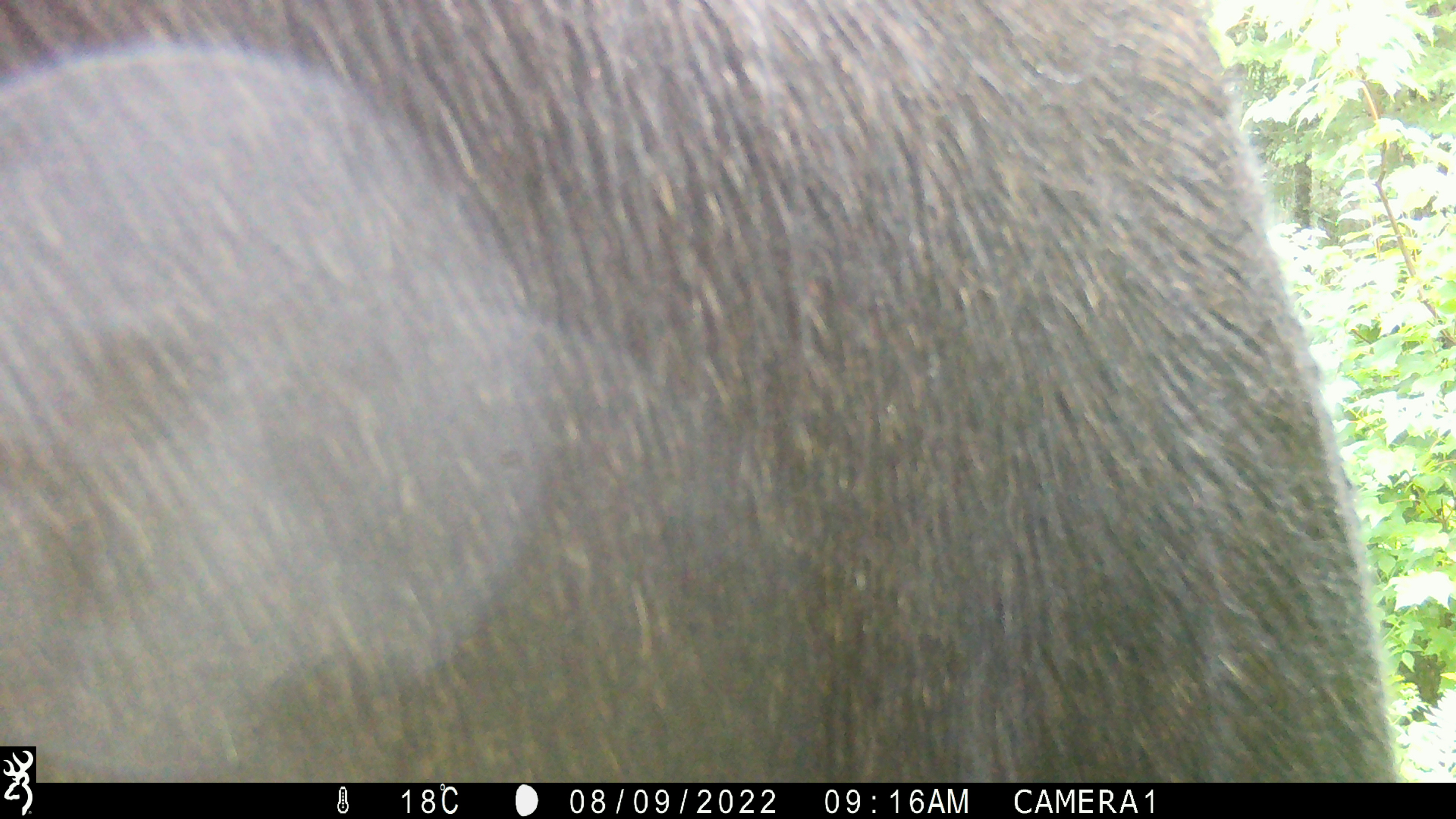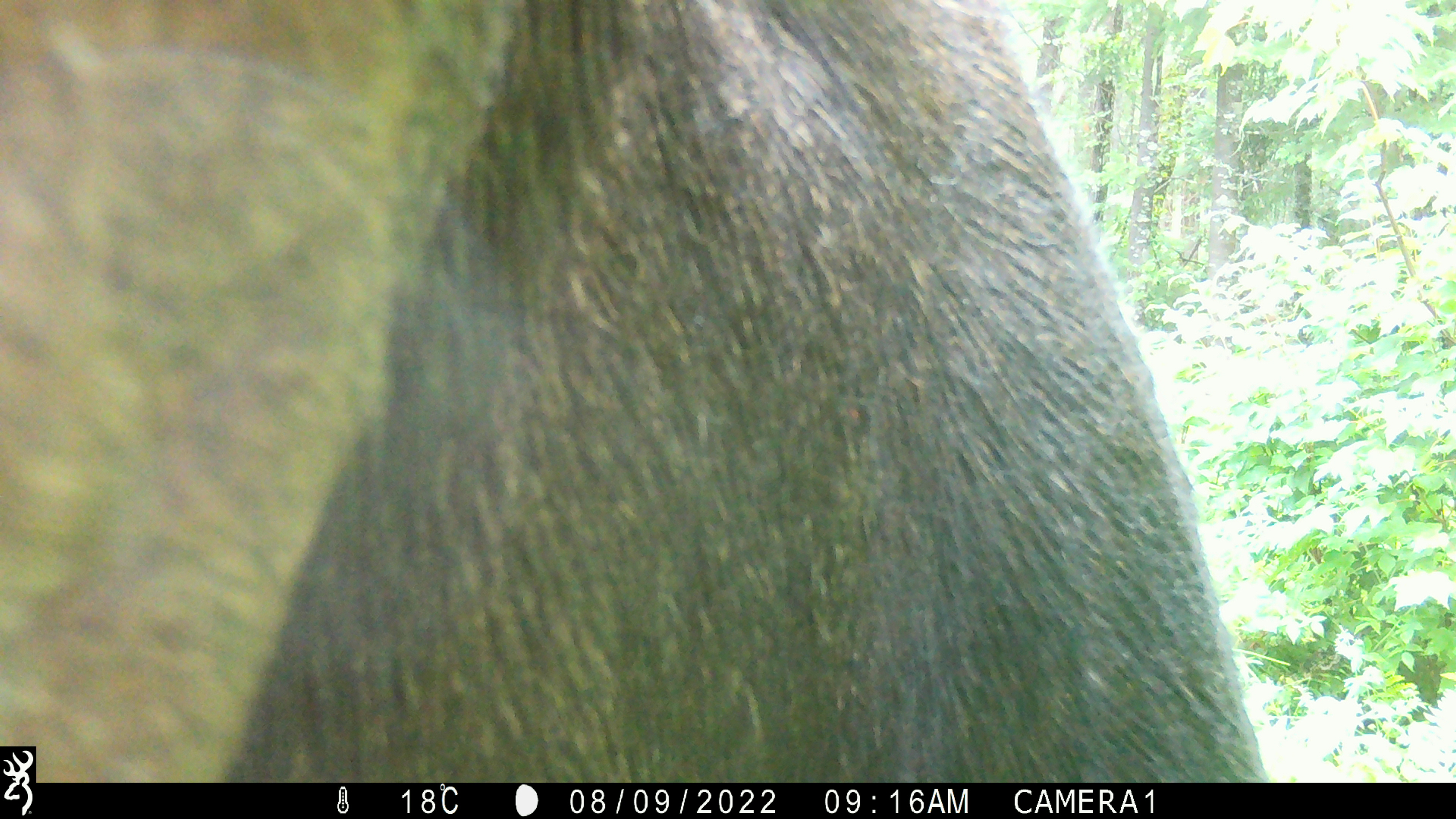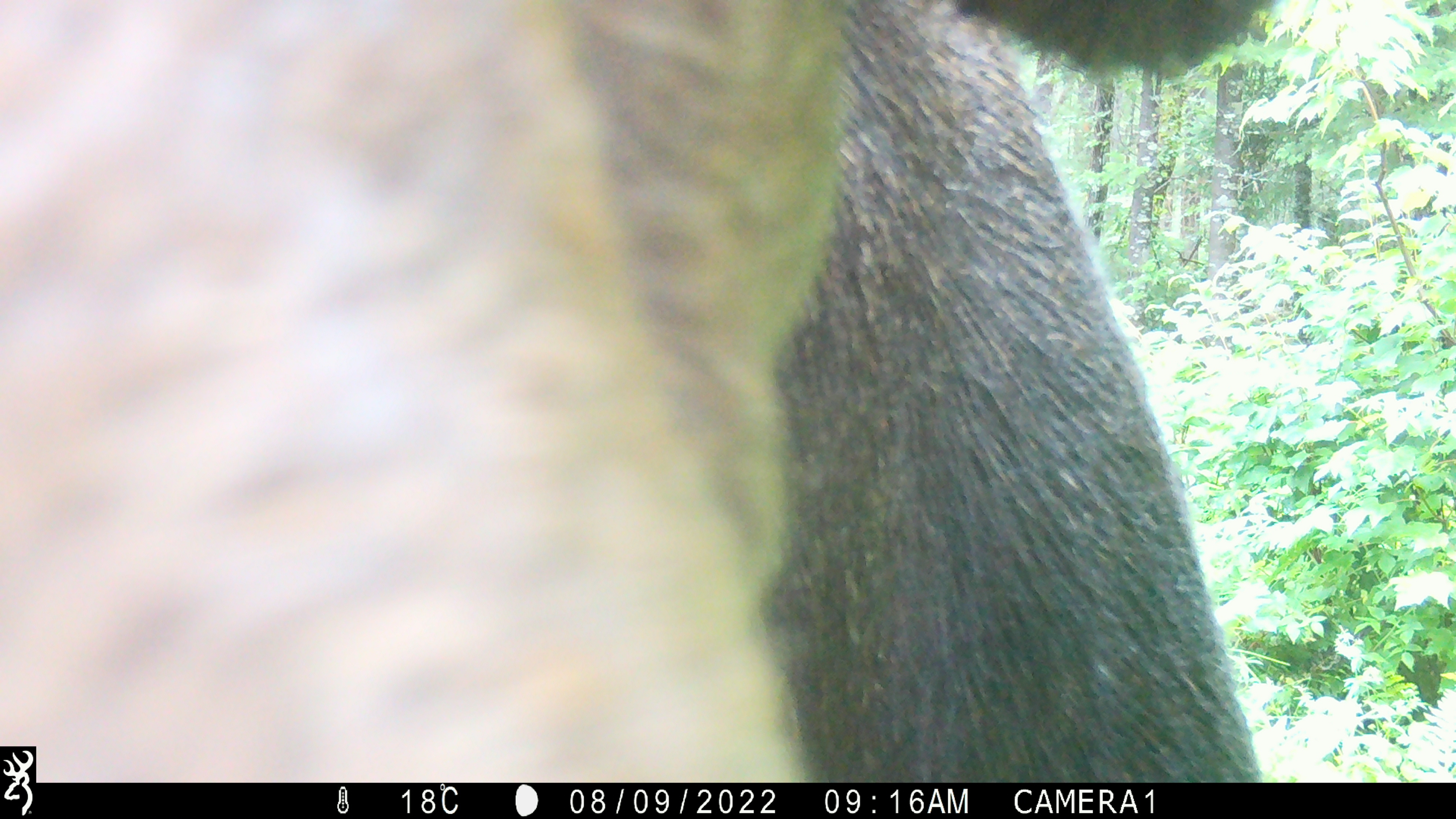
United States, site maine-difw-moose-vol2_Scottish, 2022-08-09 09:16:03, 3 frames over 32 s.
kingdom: Animalia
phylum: Chordata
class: Mammalia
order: Artiodactyla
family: Cervidae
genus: Alces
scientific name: Alces alces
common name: moose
Moose (Alces alces).